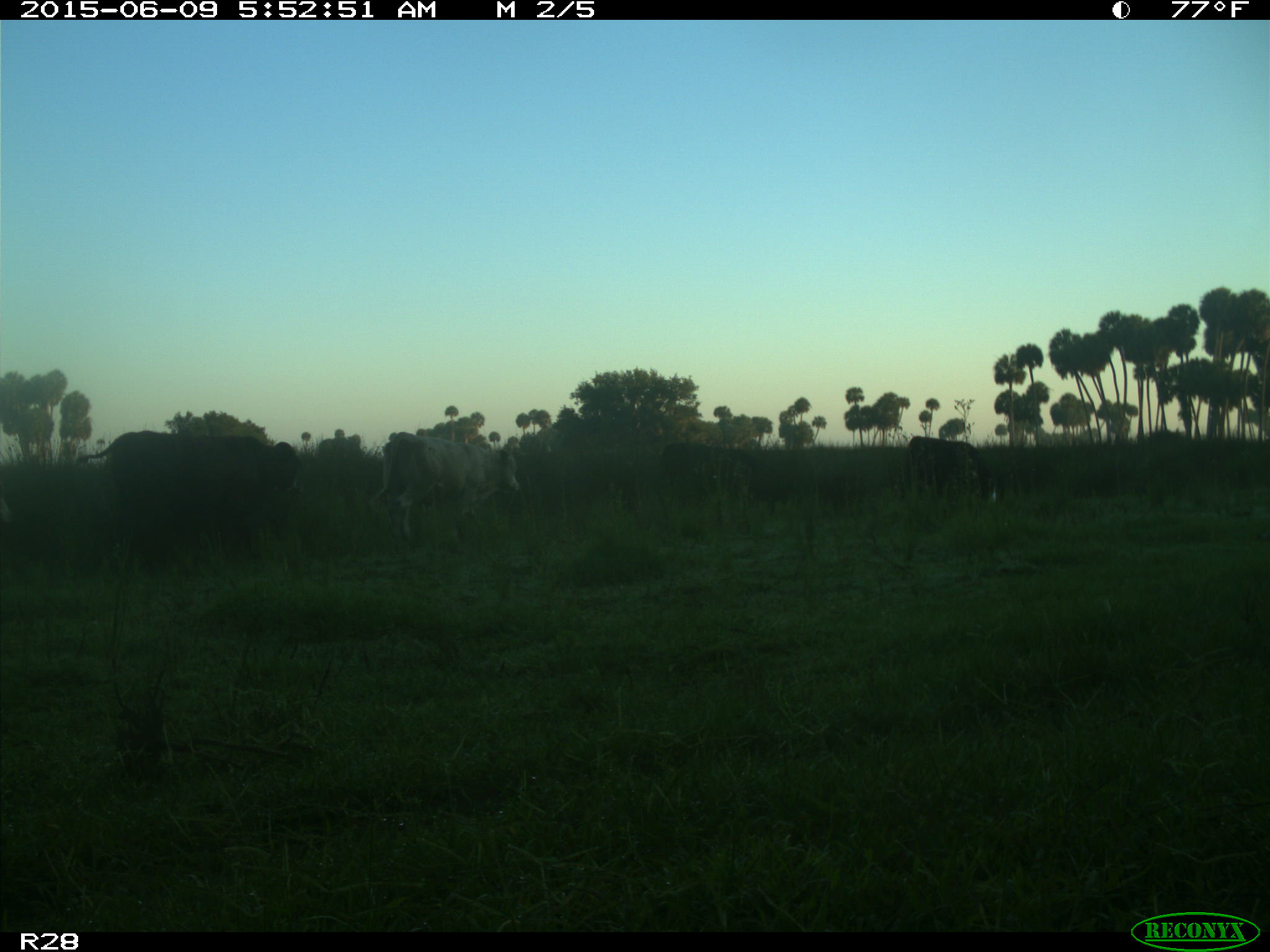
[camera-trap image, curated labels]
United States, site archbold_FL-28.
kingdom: Animalia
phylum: Chordata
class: Mammalia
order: Artiodactyla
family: Bovidae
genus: Bos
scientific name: Bos taurus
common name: domestic cow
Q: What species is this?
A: Bos taurus (domestic cow).